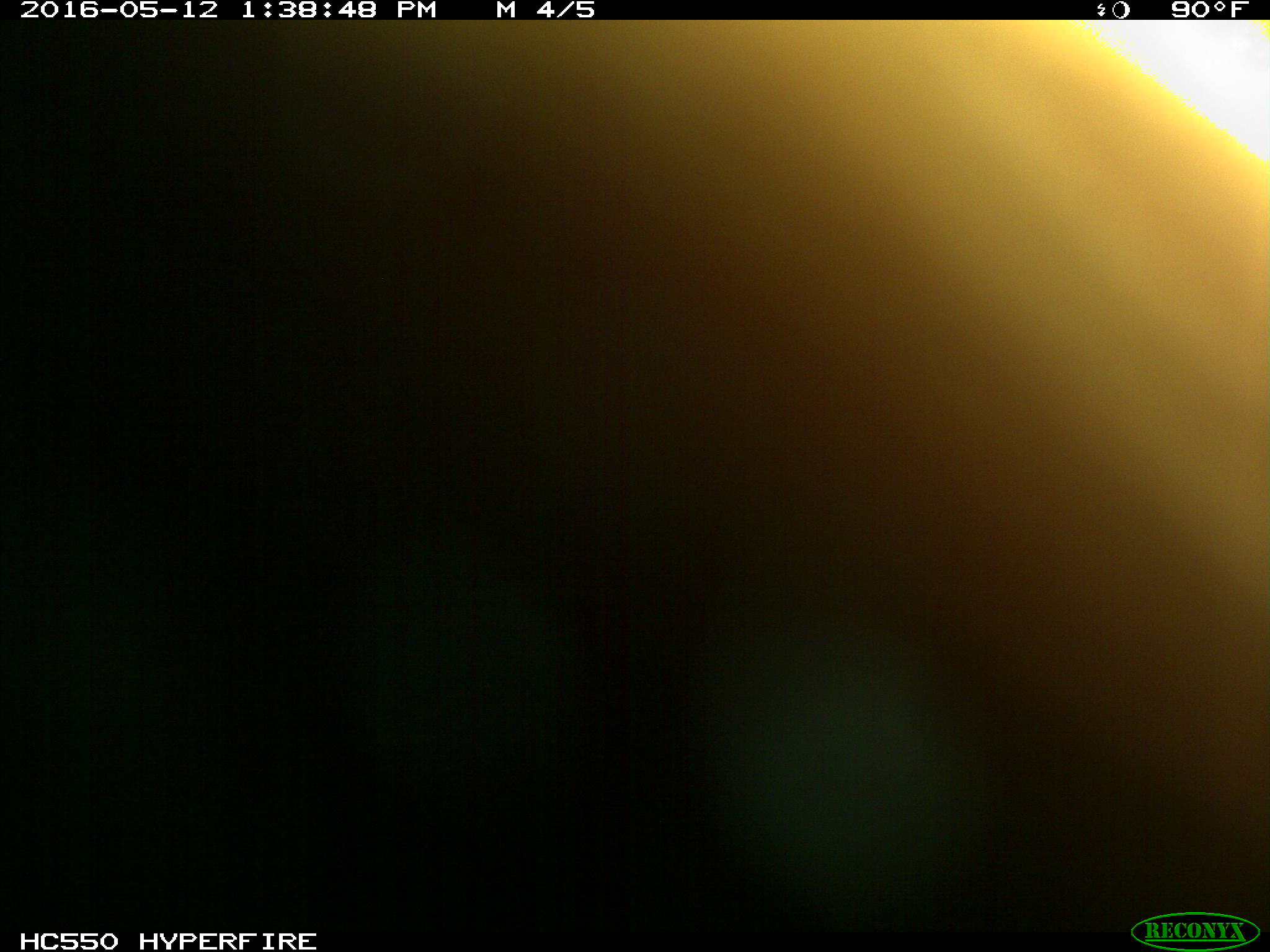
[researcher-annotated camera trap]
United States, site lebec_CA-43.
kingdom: Animalia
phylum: Chordata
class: Mammalia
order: Artiodactyla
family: Bovidae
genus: Bos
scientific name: Bos taurus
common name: domestic cow